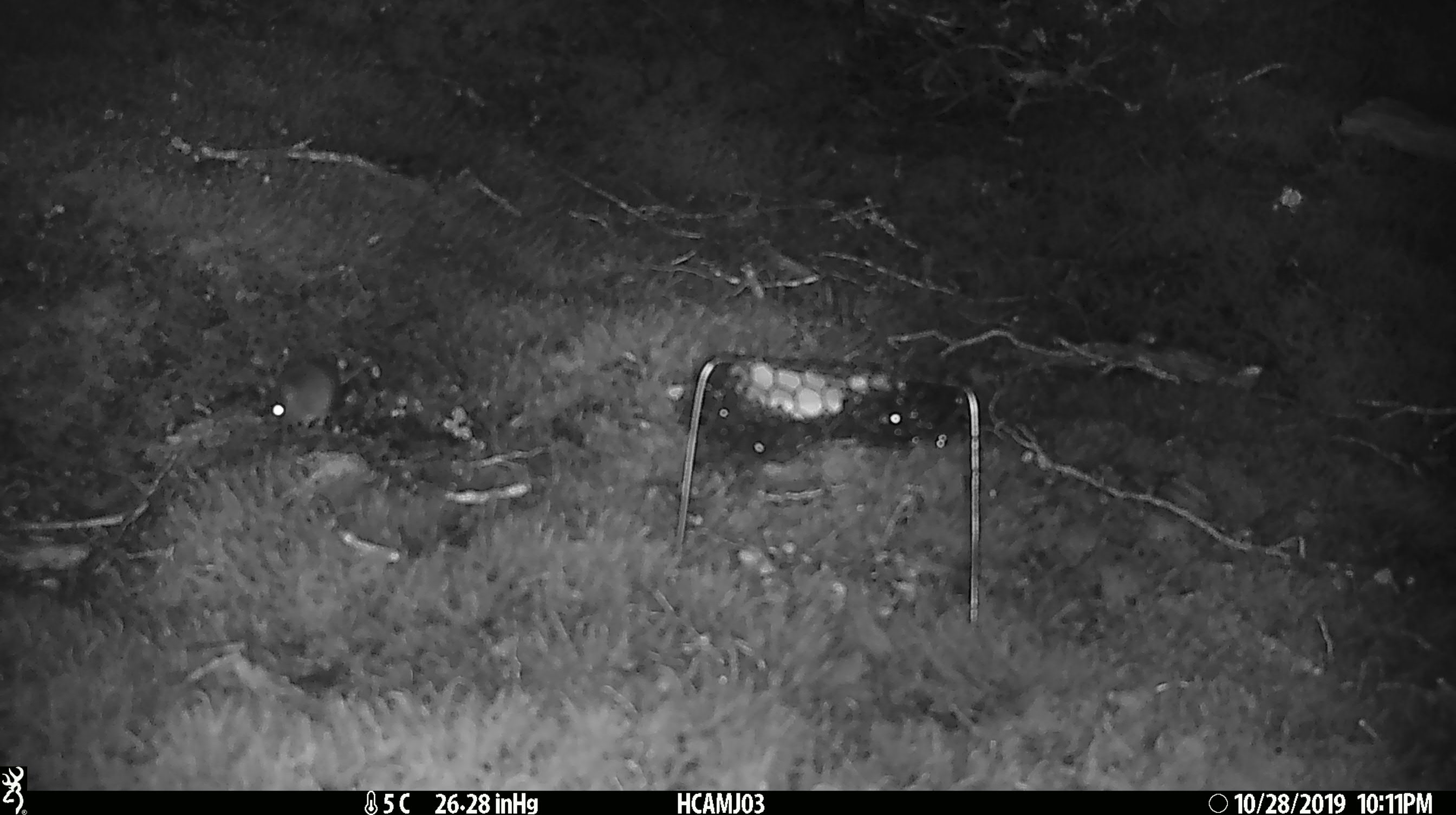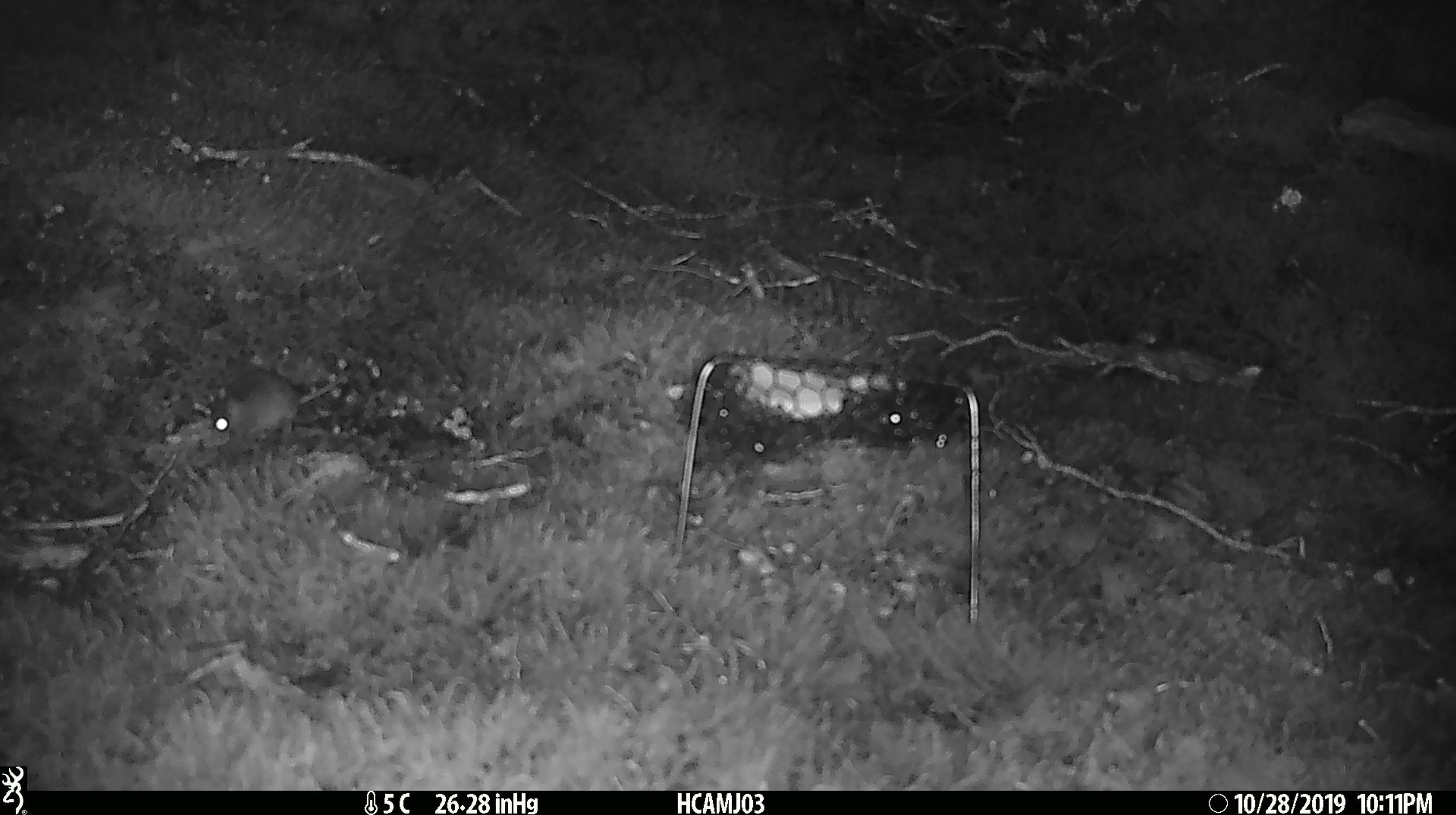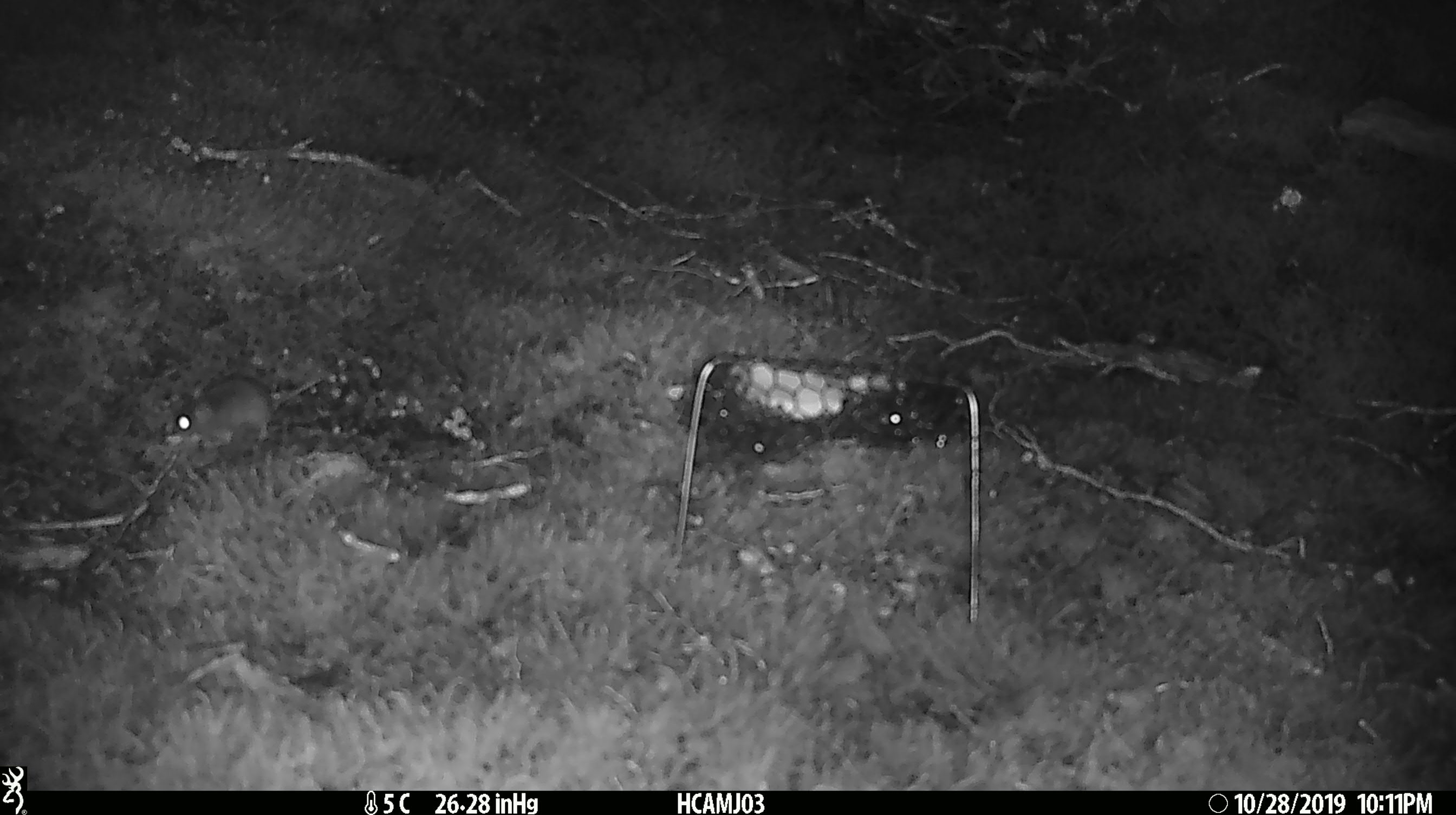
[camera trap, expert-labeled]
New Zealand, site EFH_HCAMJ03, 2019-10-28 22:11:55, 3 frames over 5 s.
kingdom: Animalia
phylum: Chordata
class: Mammalia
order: Rodentia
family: Muridae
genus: Mus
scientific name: Mus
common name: mouse